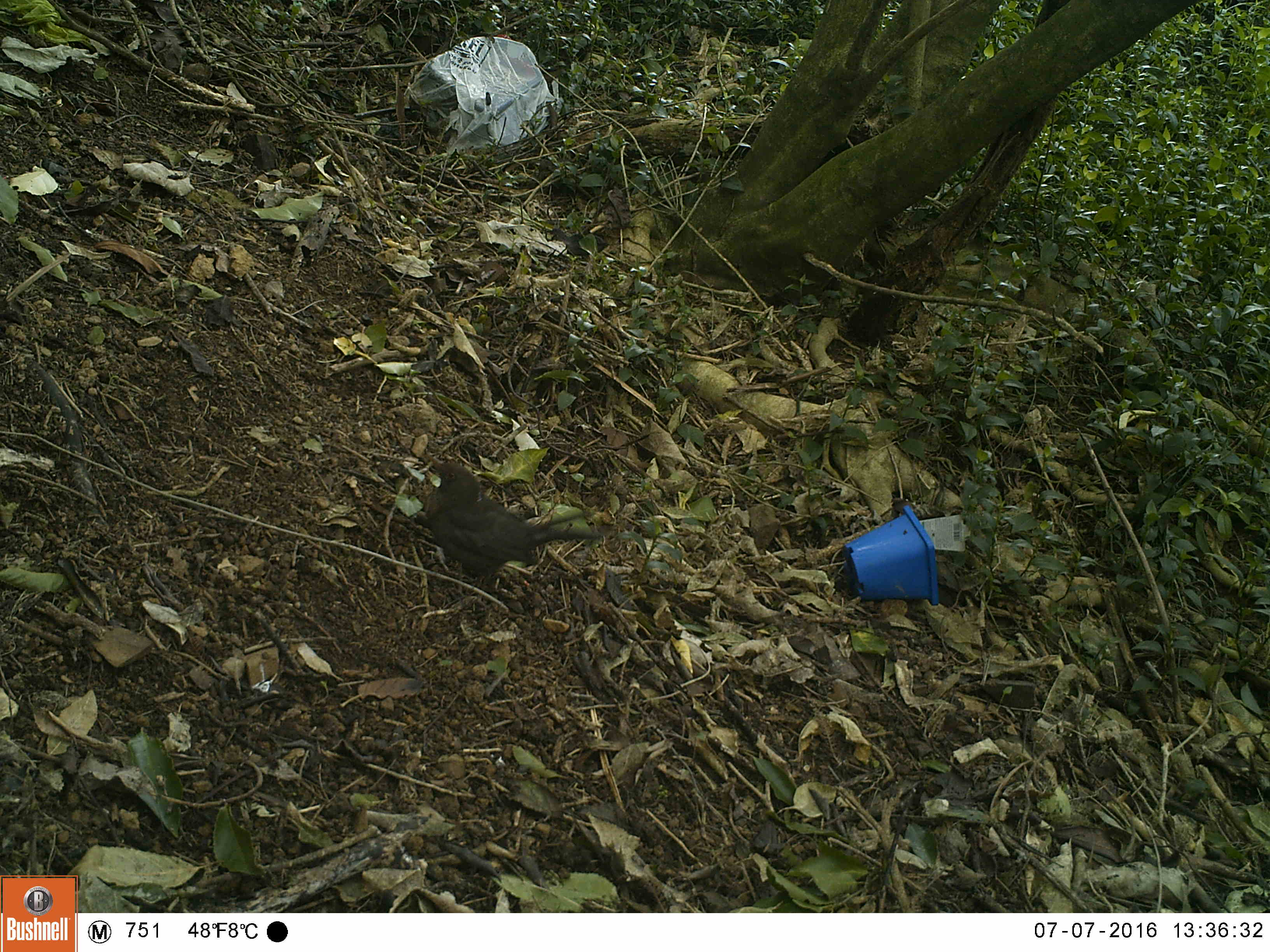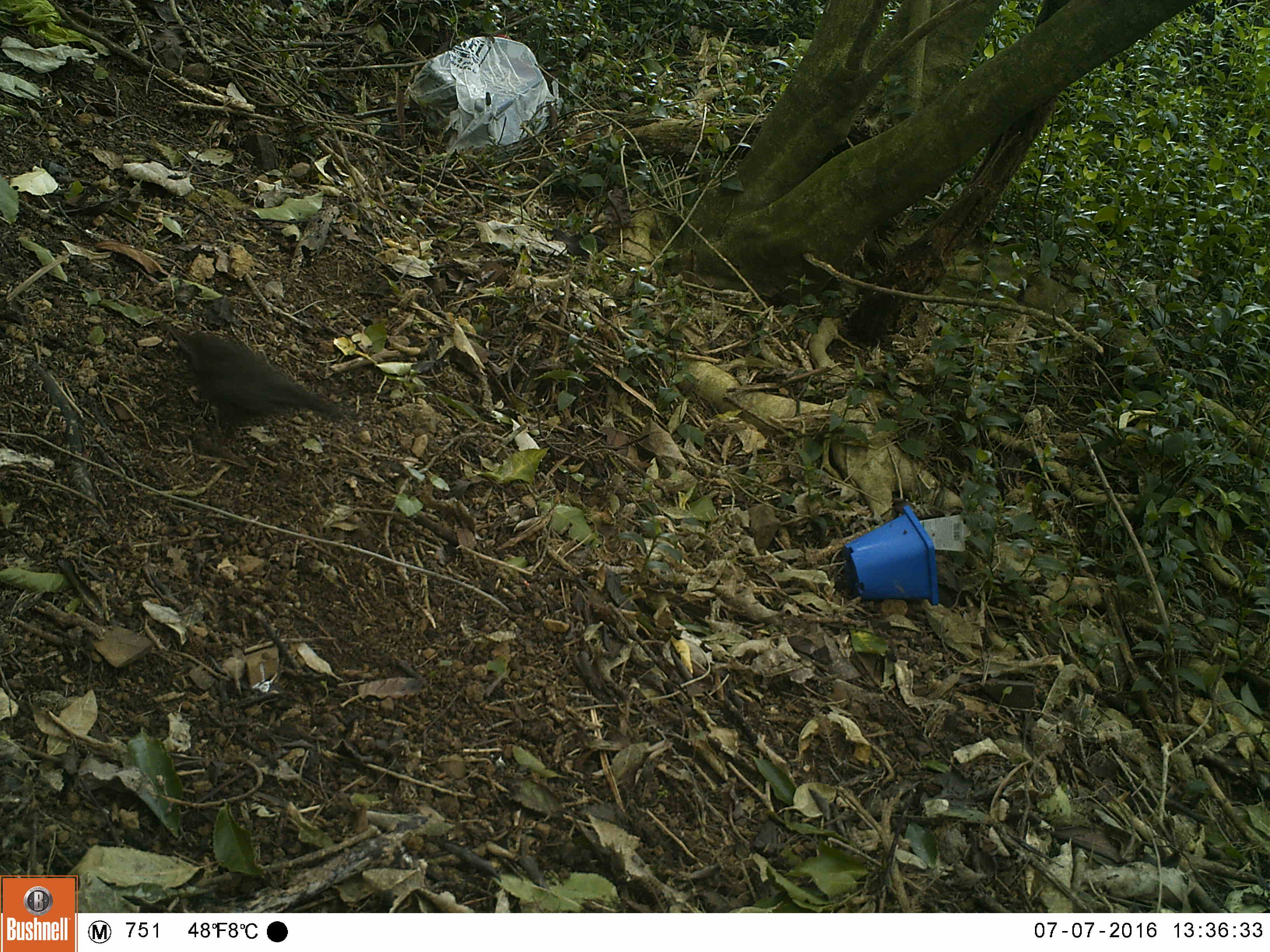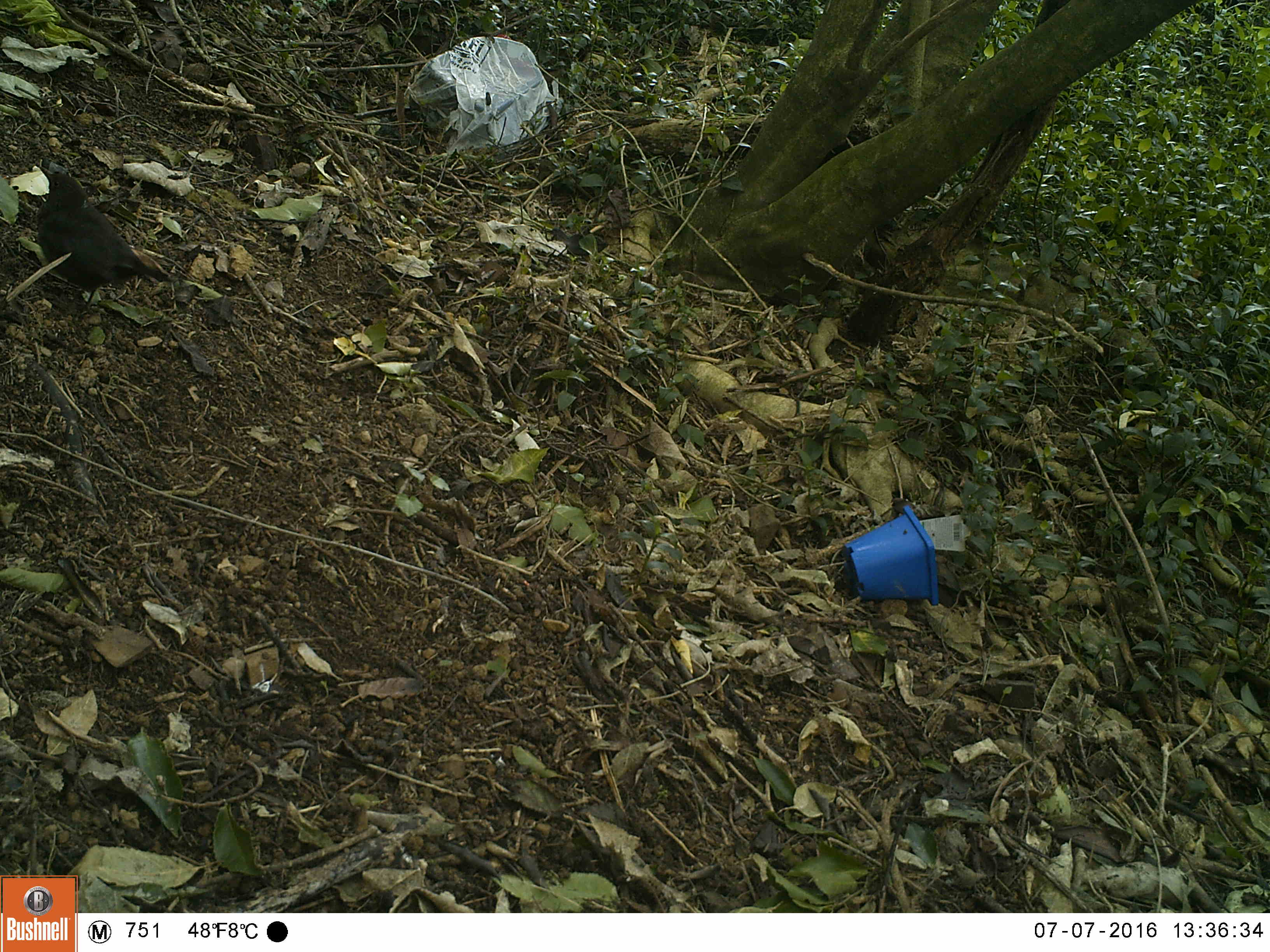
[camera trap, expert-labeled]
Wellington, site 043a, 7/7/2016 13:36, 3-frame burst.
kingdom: Animalia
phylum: Chordata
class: Aves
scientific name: Aves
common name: bird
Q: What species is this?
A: Bird (Aves).